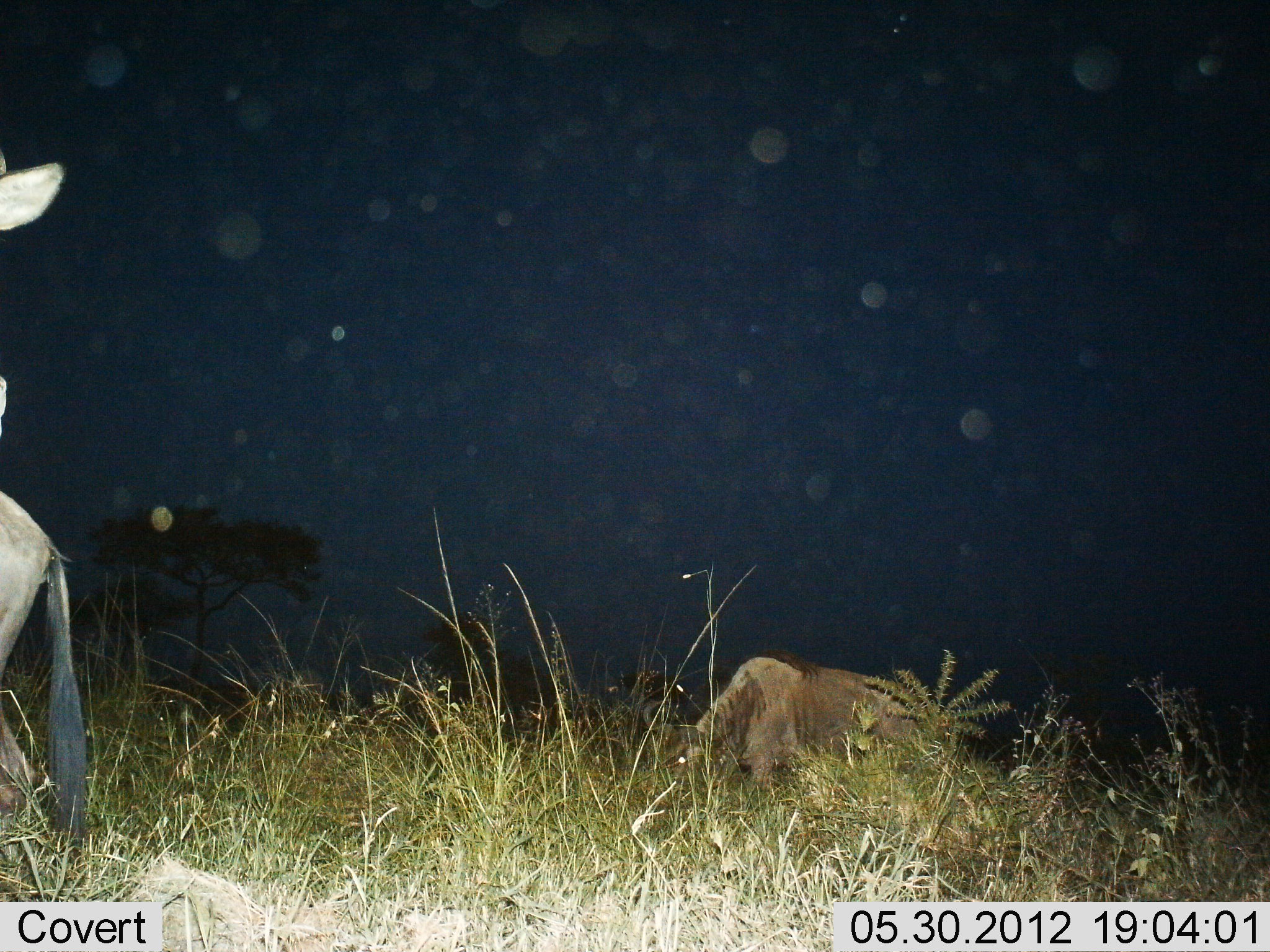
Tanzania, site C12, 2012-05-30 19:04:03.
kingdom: Animalia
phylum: Chordata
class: Mammalia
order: Artiodactyla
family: Bovidae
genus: Connochaetes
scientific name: Connochaetes taurinus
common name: blue wildebeest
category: wildebeest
Wildebeest (blue wildebeest) (Connochaetes taurinus), count 2. Behavior (volunteer vote fractions): standing 60%, resting 10%, moving 20%, interacting 0%. Young present (vote fraction): 0%. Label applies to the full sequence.